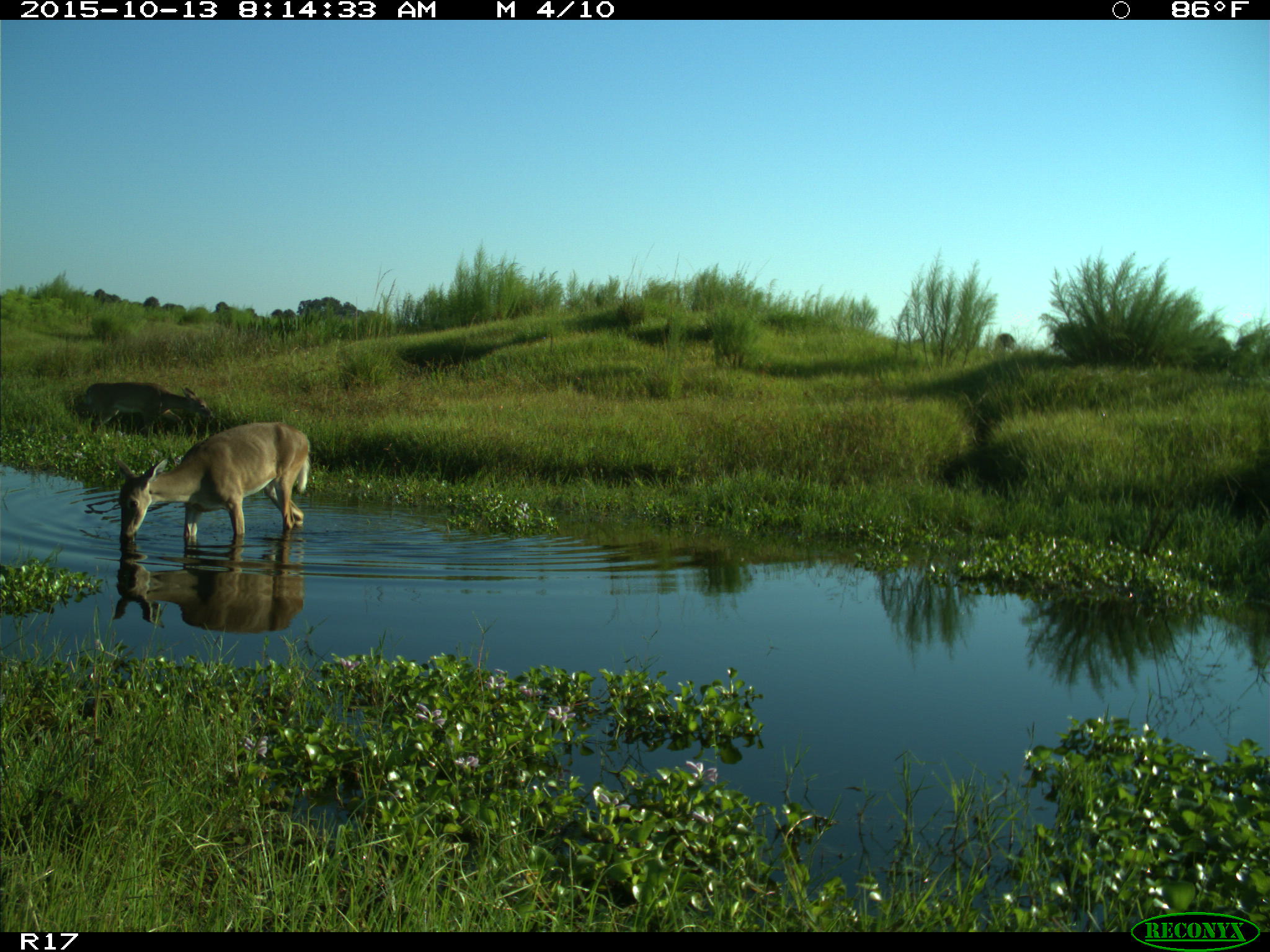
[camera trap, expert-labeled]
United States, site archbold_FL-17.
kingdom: Animalia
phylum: Chordata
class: Mammalia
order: Artiodactyla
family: Cervidae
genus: Odocoileus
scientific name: Odocoileus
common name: deer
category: unidentified deer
Unidentified deer (deer) (Odocoileus).